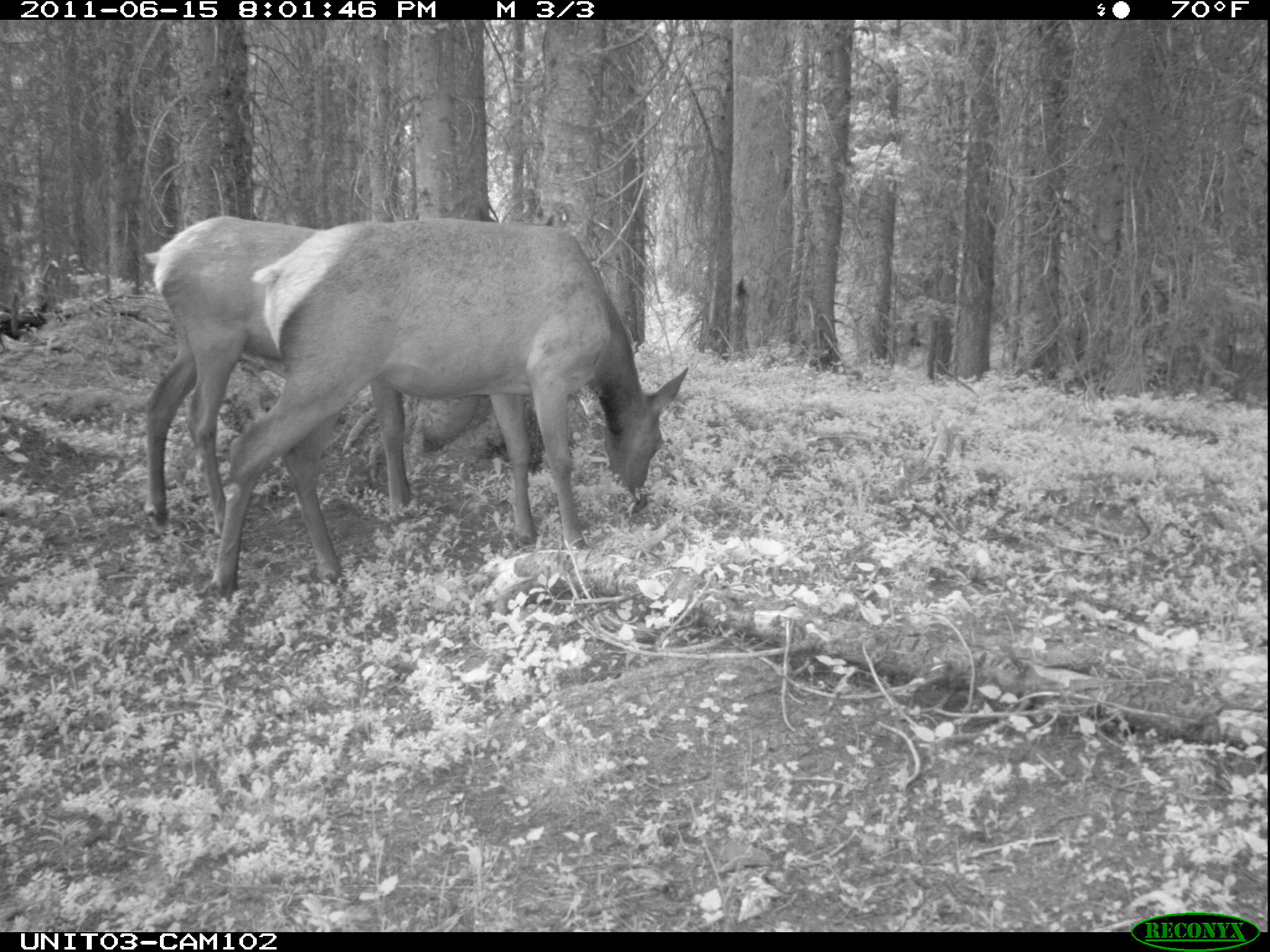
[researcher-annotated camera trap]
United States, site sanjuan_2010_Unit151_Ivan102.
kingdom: Animalia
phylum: Chordata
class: Mammalia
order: Artiodactyla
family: Cervidae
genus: Cervus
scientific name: Cervus elaphus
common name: red deer